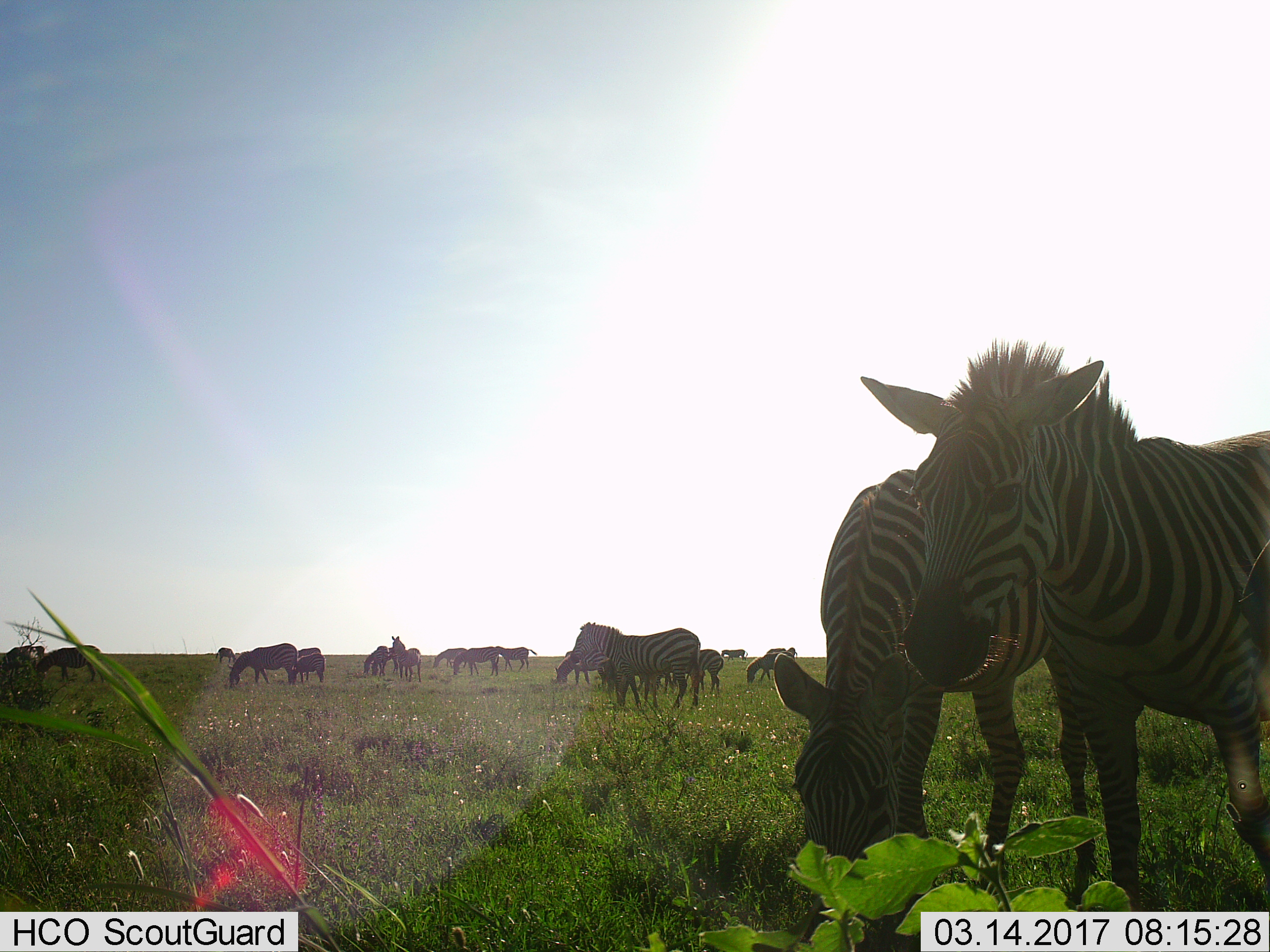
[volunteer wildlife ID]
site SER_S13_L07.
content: unidentified animal